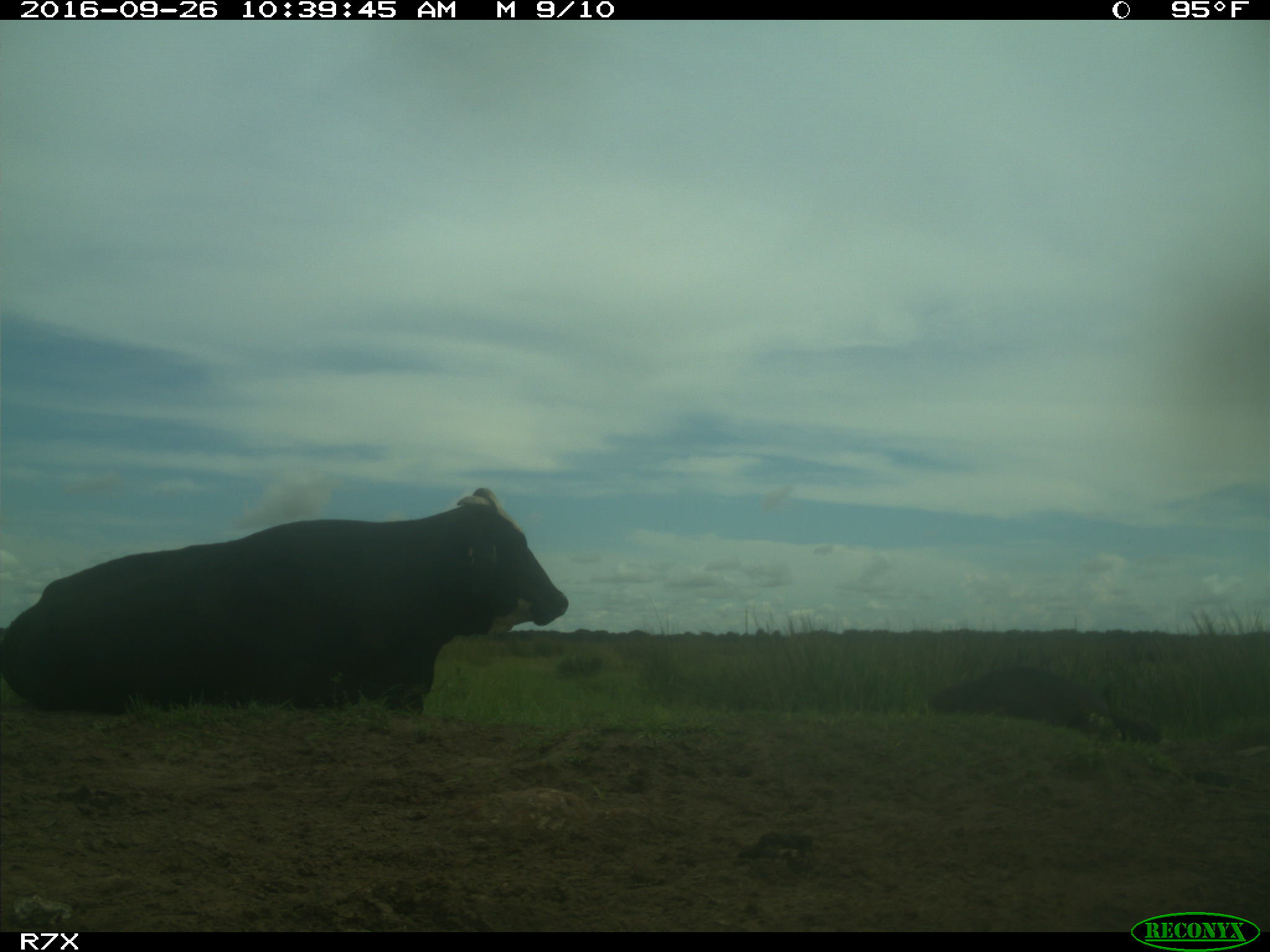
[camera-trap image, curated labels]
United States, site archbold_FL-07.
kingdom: Animalia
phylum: Chordata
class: Mammalia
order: Artiodactyla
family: Bovidae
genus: Bos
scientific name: Bos taurus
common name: domestic cow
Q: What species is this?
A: Bos taurus (domestic cow).